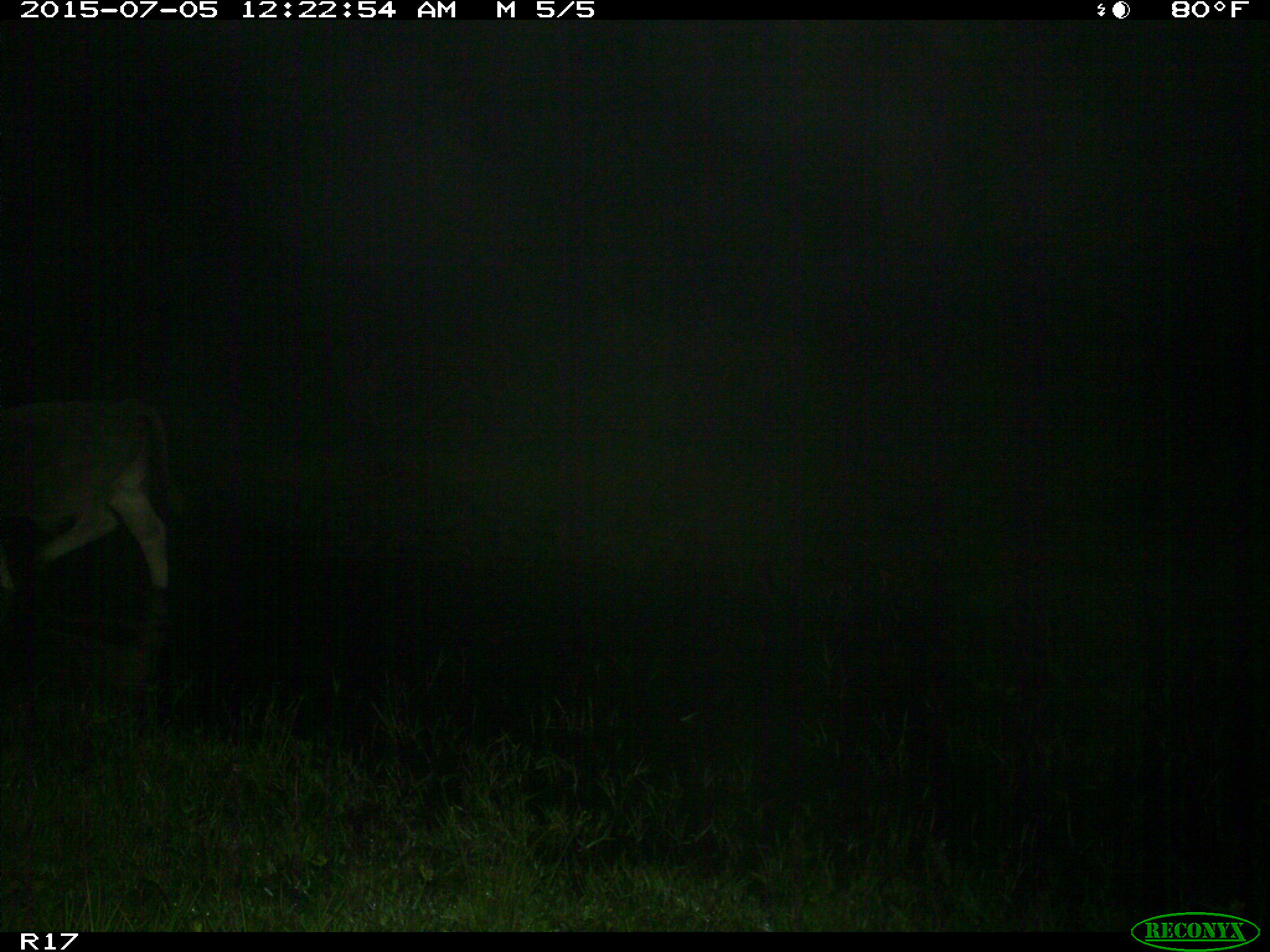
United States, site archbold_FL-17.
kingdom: Animalia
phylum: Chordata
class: Mammalia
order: Artiodactyla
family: Bovidae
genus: Bos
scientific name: Bos taurus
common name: domestic cow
Bos taurus (domestic cow).